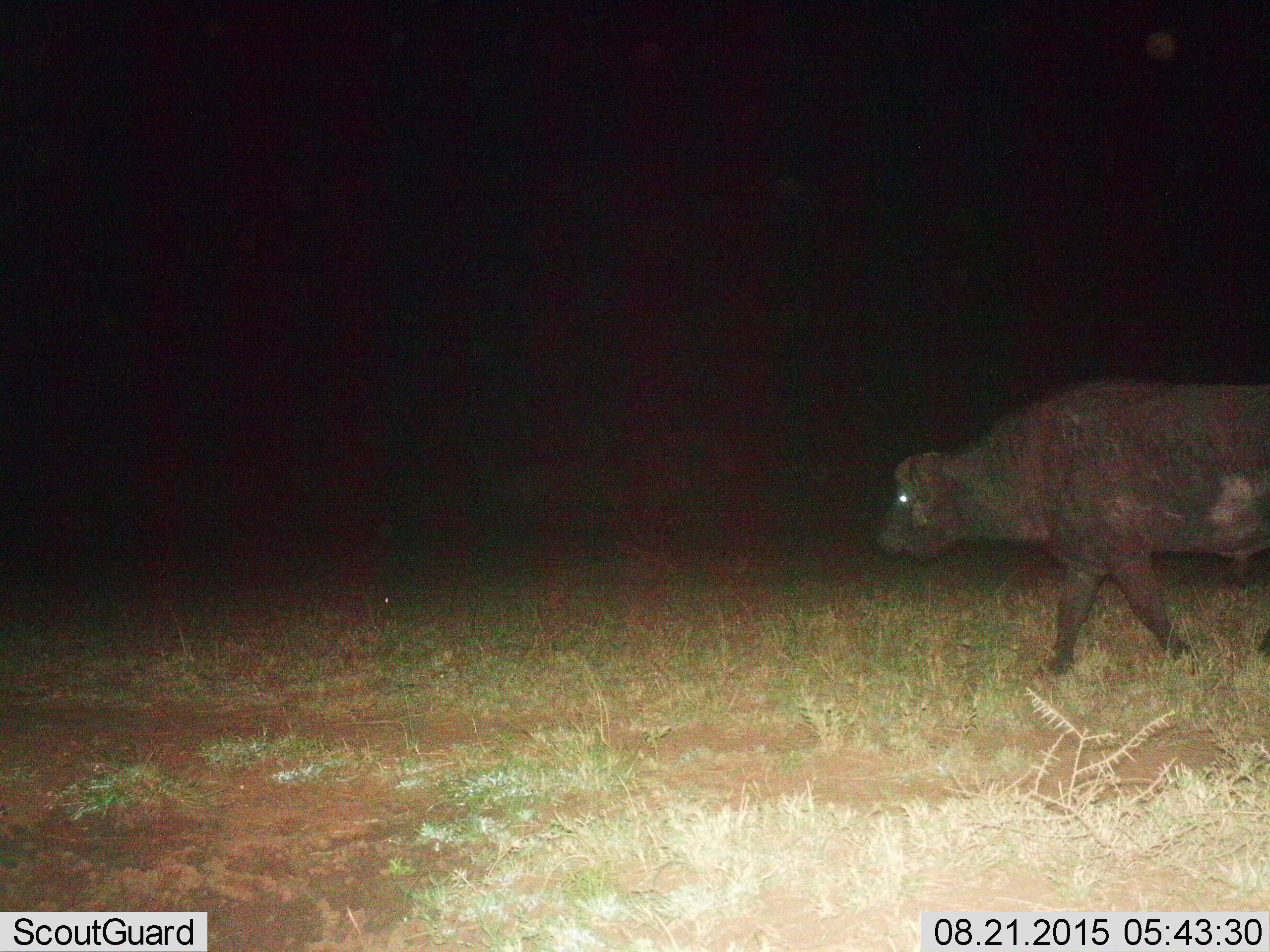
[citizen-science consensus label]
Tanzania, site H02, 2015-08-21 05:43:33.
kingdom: Animalia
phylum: Chordata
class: Mammalia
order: Artiodactyla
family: Bovidae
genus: Syncerus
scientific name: Syncerus caffer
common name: cape buffalo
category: buffalo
Buffalo (cape buffalo) (Syncerus caffer), count 1. Behavior (volunteer vote fractions): standing 12%, resting 0%, moving 100%, interacting 0%. Young present (vote fraction): 0%. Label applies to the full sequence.